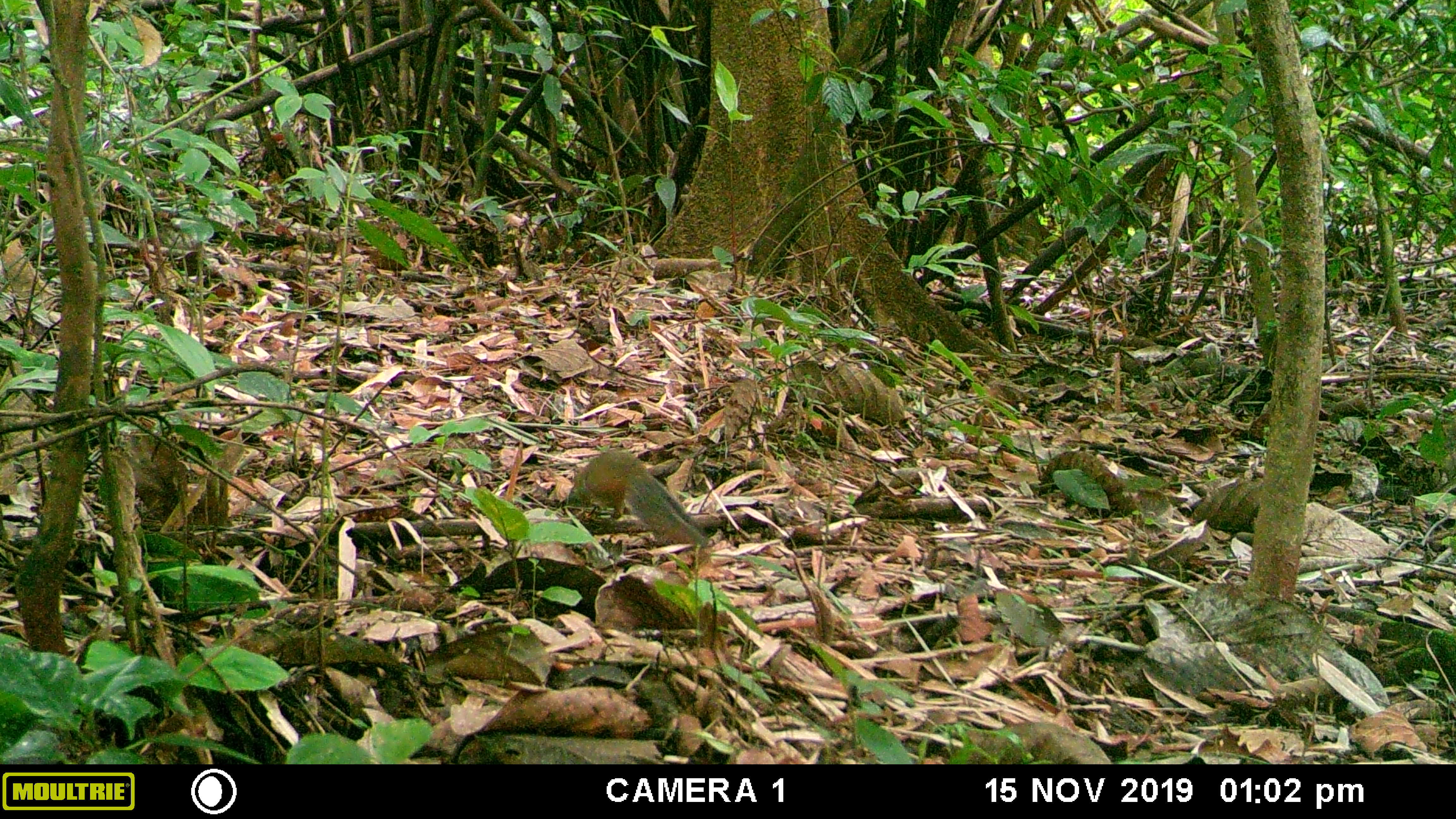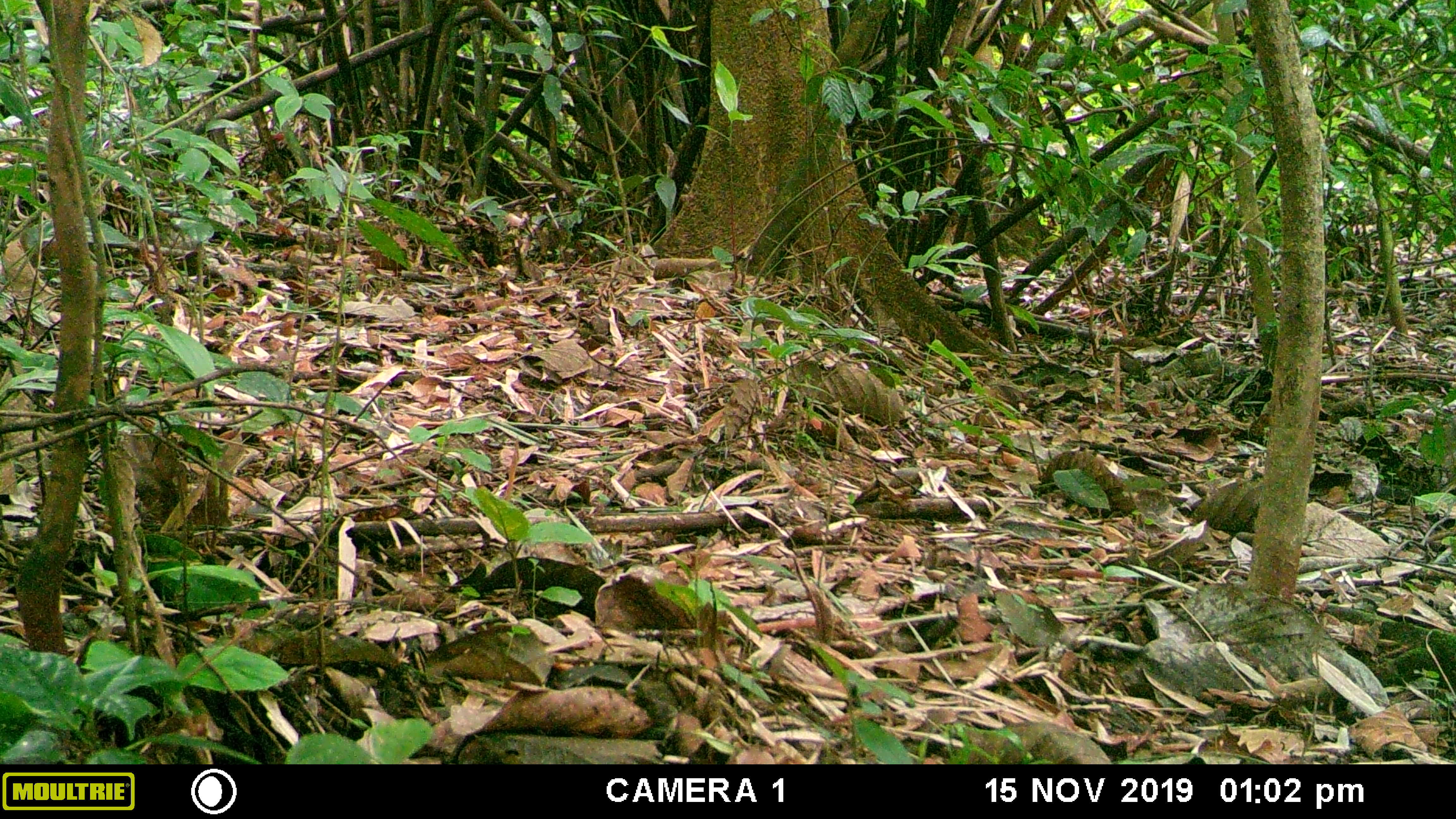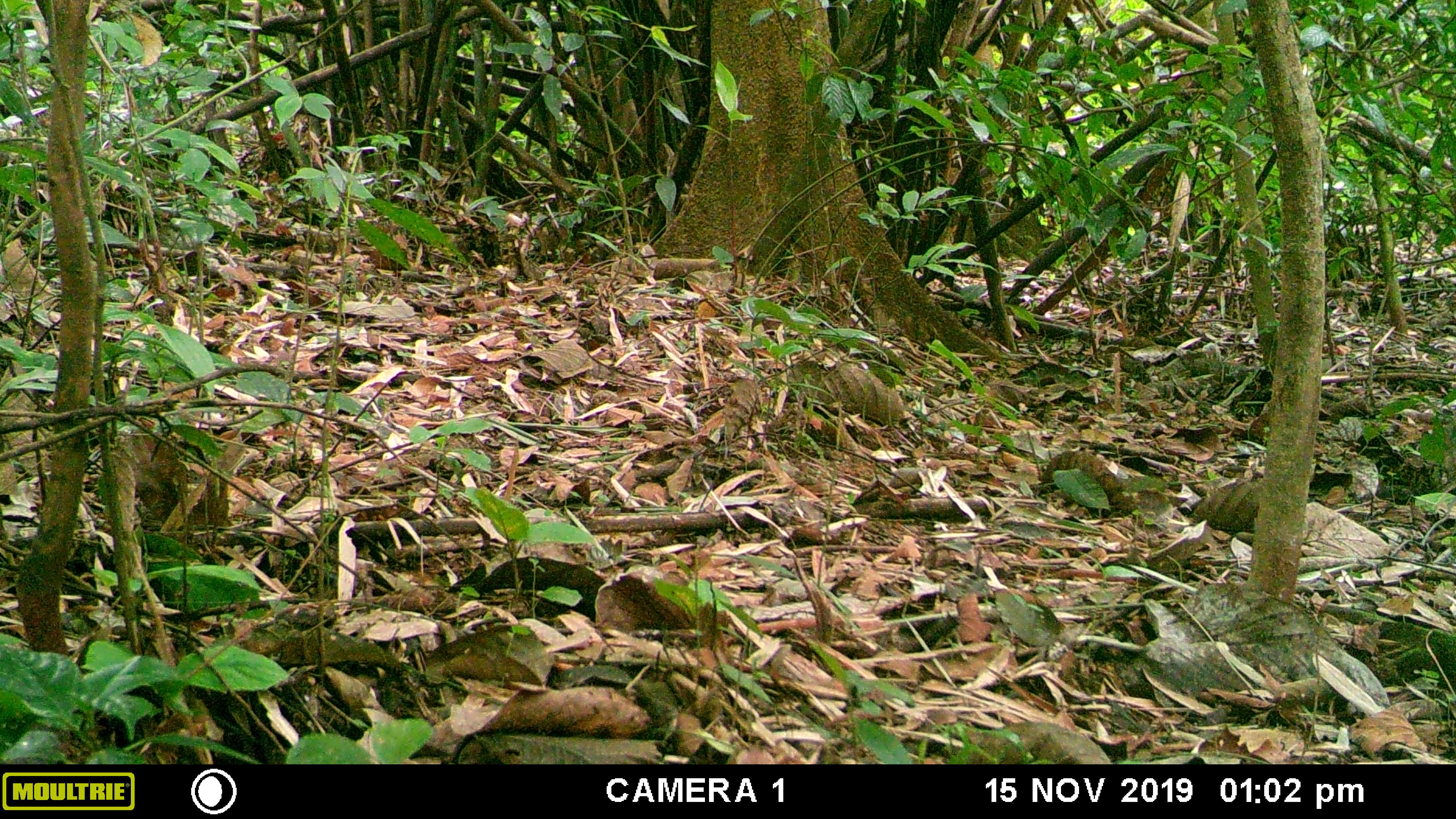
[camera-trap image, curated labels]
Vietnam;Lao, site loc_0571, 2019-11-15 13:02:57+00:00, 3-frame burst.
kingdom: Animalia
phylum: Chordata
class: Mammalia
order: Rodentia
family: Sciuridae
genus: Dremomys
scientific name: Dremomys rufigenis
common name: red-cheeked squirrel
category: red cheeked squirrel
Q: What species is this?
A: Red cheeked squirrel (red-cheeked squirrel) (Dremomys rufigenis).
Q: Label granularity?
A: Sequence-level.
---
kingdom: Animalia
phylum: Chordata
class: Aves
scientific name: Aves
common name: bird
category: unidentified bird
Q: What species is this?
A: Unidentified bird (bird) (Aves).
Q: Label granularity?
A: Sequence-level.